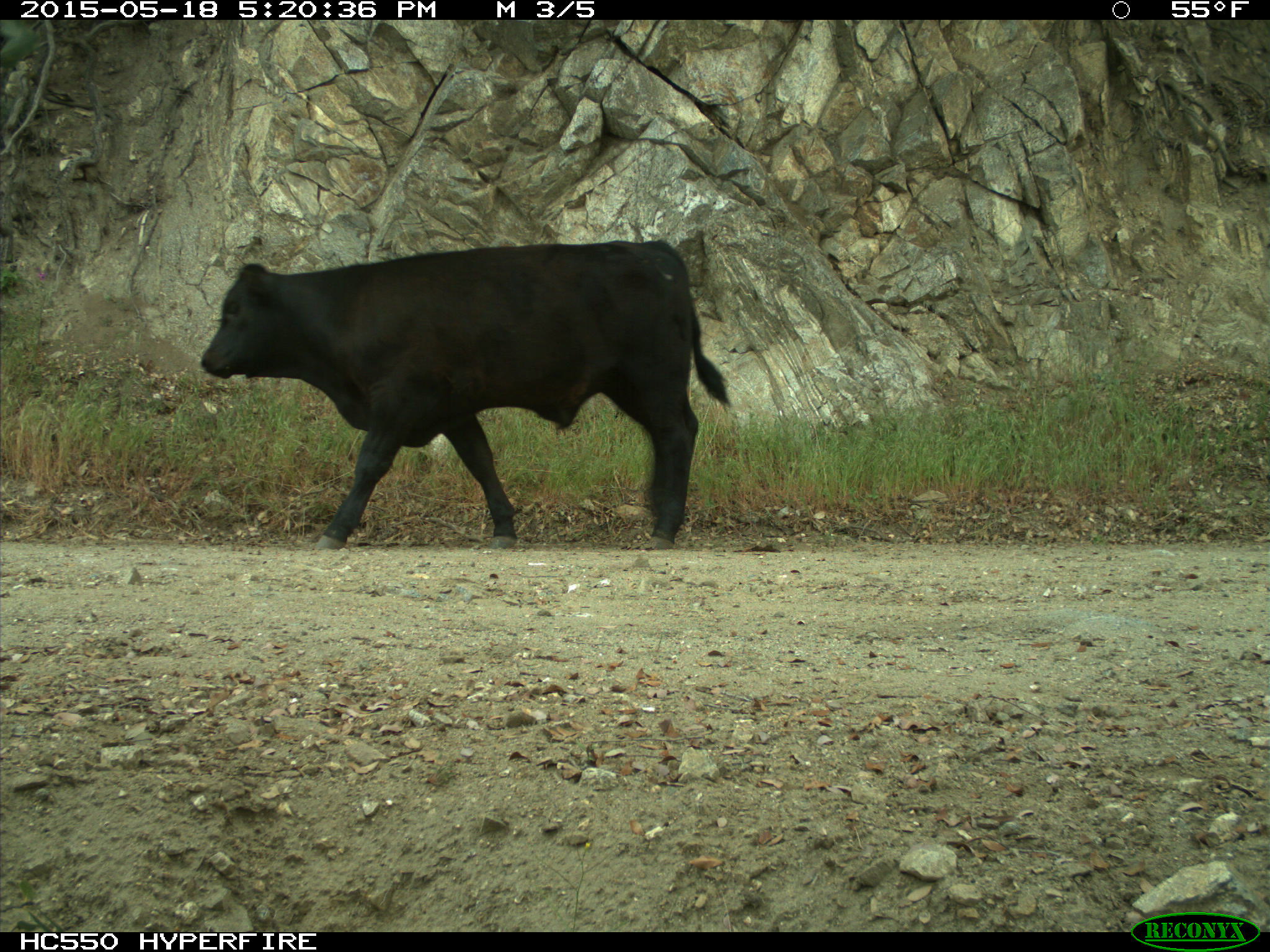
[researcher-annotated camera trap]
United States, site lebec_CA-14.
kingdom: Animalia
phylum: Chordata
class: Mammalia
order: Artiodactyla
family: Bovidae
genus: Bos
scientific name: Bos taurus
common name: domestic cow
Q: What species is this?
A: Bos taurus (domestic cow).